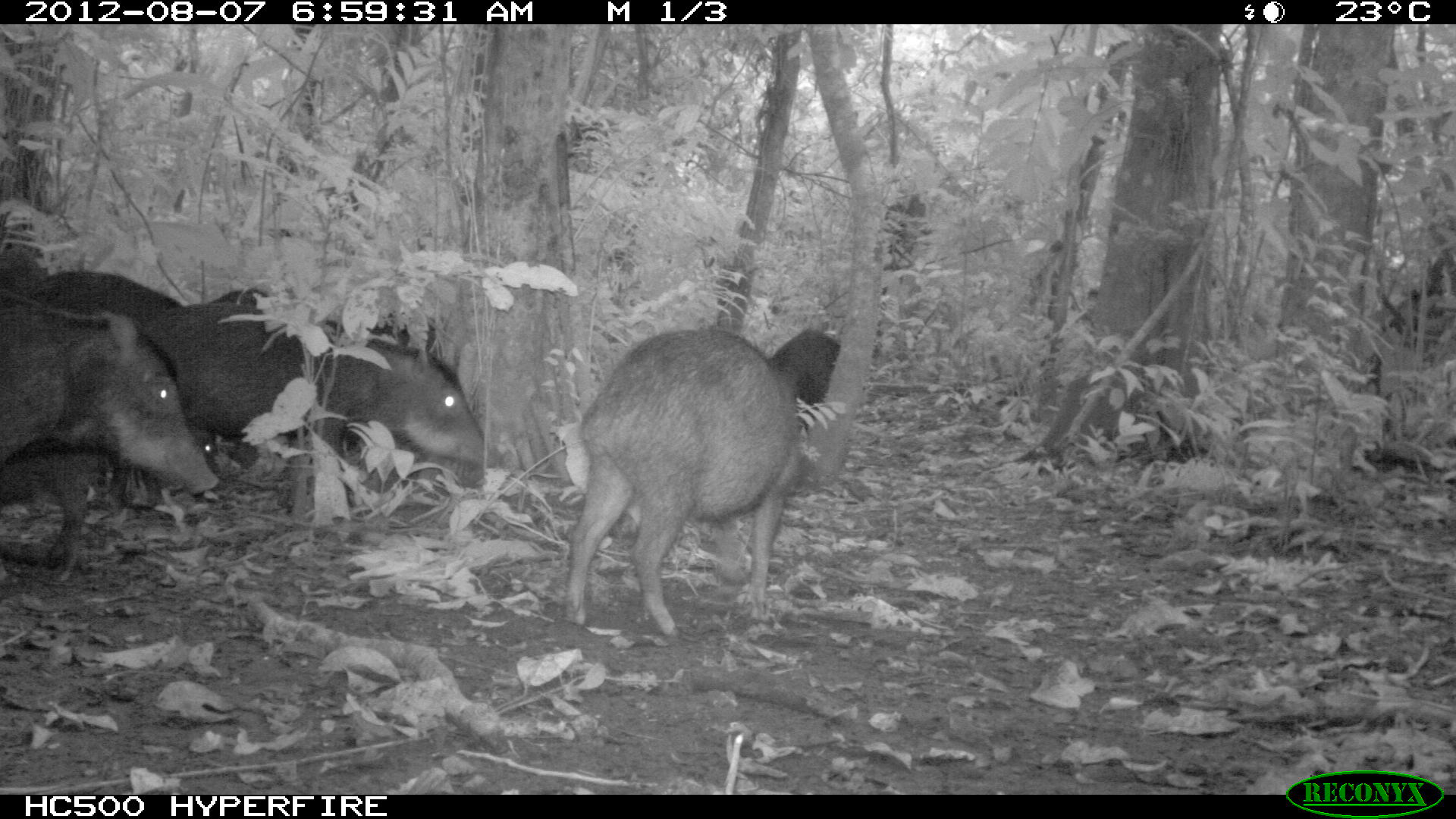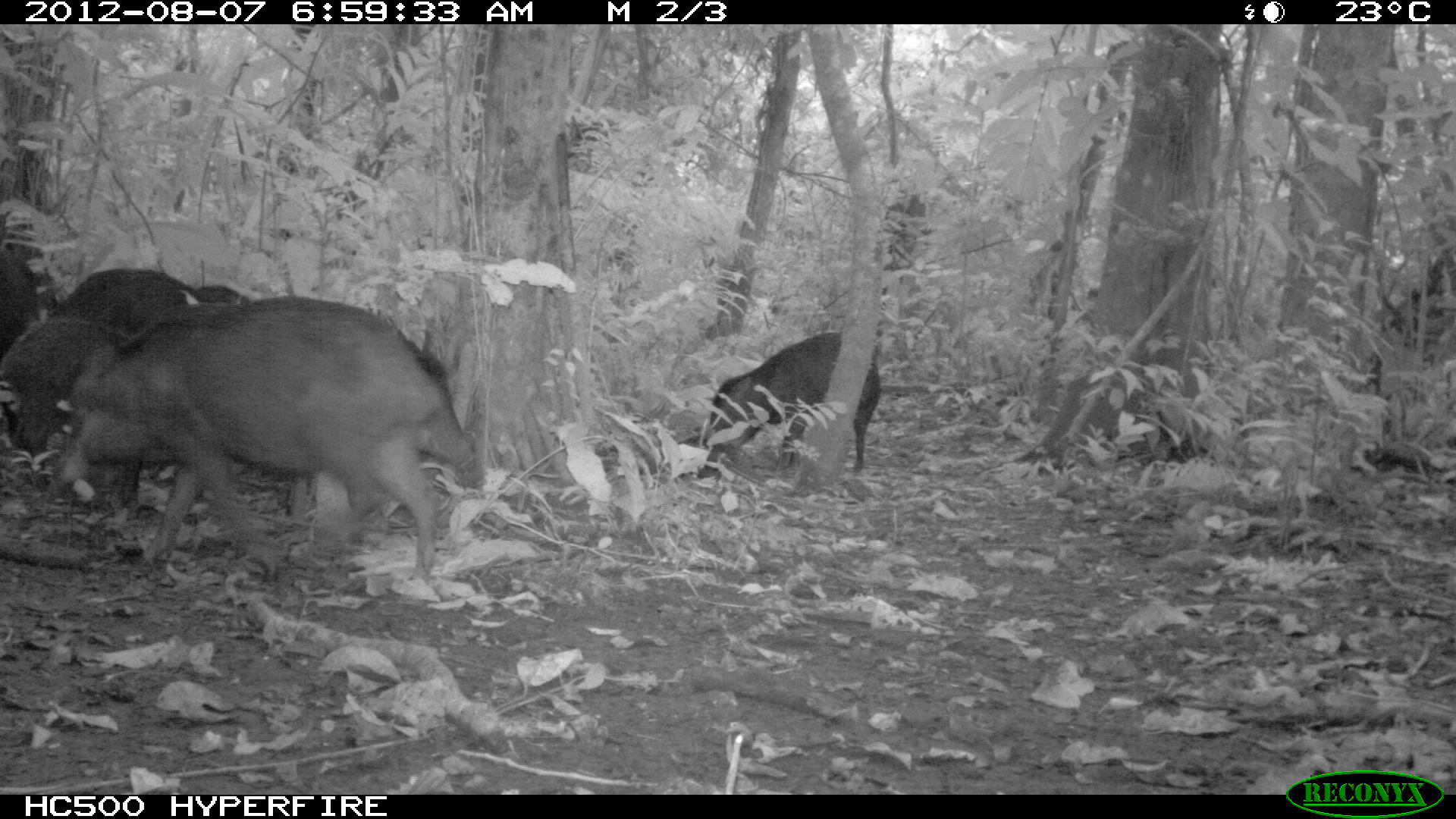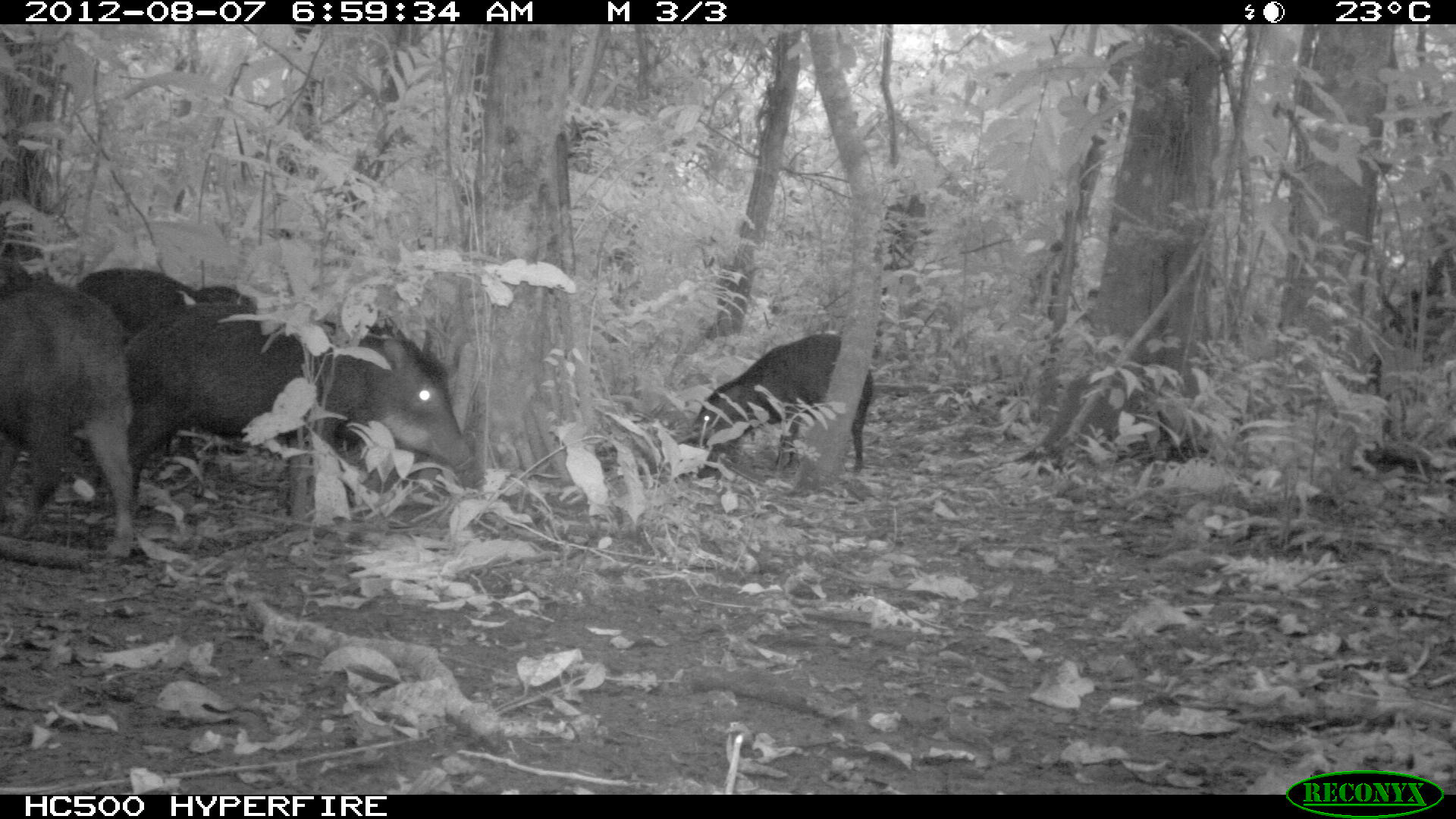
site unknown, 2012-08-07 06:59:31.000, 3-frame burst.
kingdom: Animalia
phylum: Chordata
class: Mammalia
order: Artiodactyla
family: Tayassuidae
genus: Tayassu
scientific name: Tayassu pecari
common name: white-lipped peccary